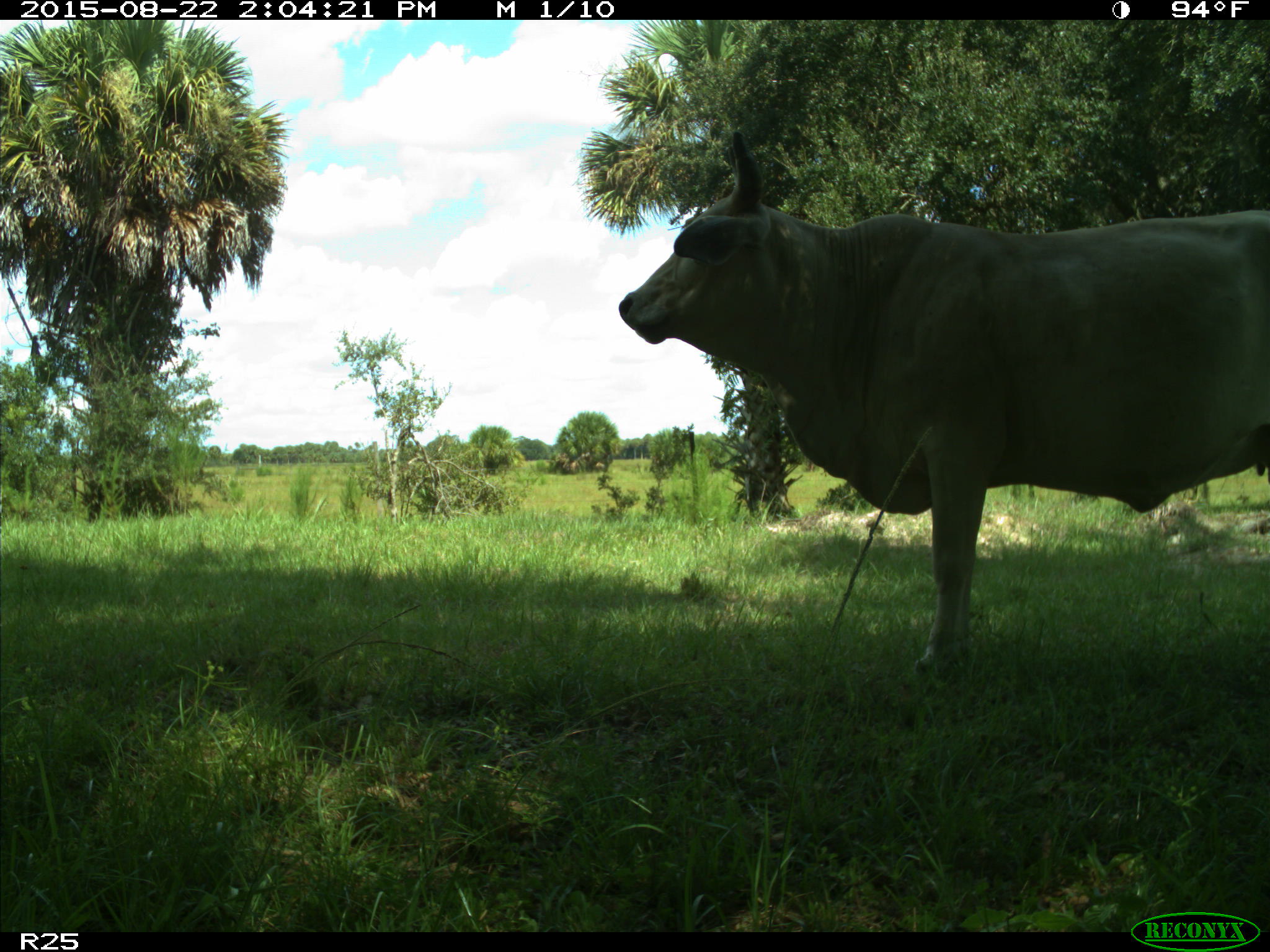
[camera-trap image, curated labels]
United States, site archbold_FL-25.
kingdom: Animalia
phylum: Chordata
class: Mammalia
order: Artiodactyla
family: Bovidae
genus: Bos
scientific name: Bos taurus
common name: domestic cow